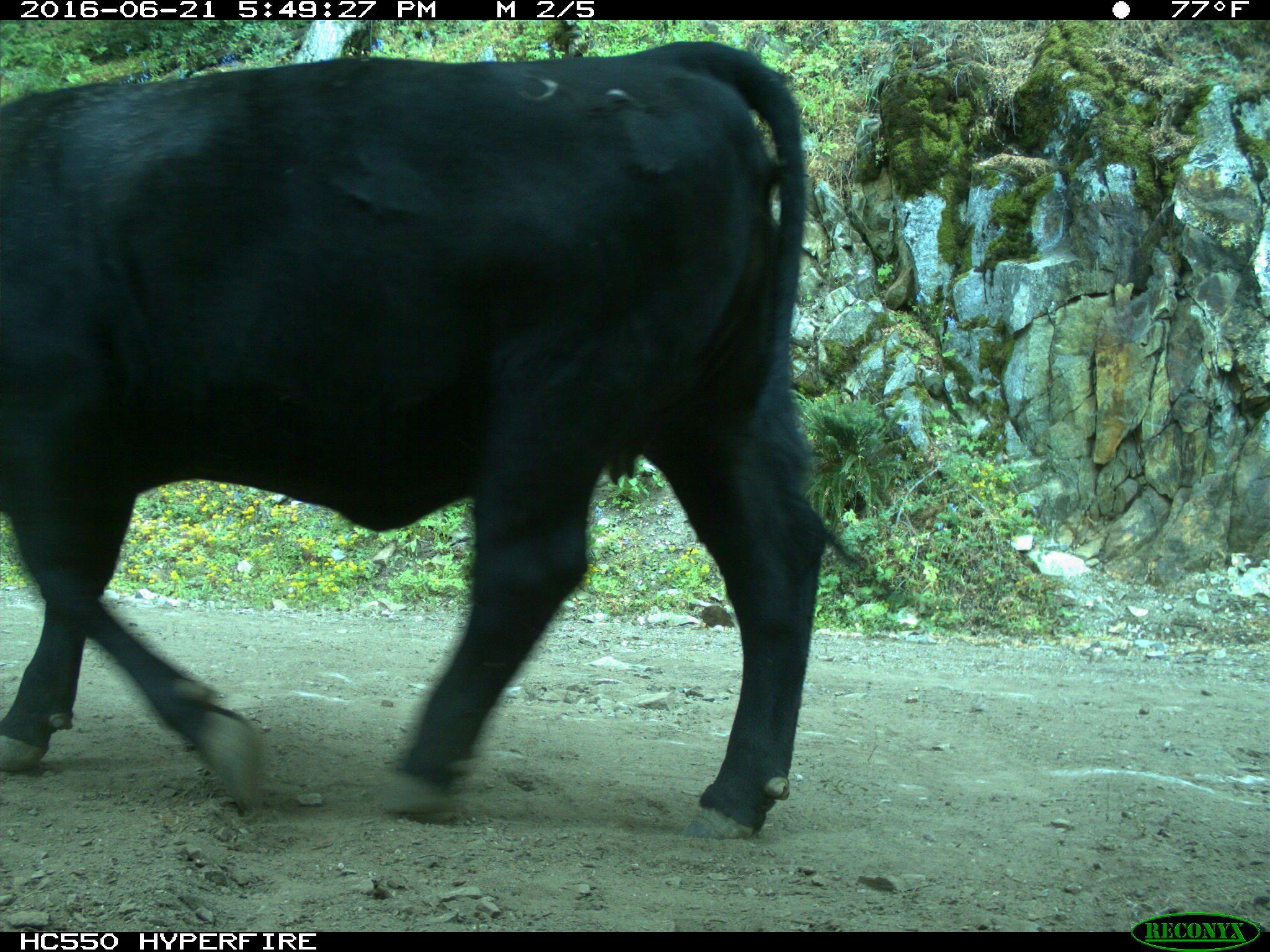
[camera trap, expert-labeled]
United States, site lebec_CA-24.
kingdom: Animalia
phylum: Chordata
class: Mammalia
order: Artiodactyla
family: Bovidae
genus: Bos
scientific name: Bos taurus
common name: domestic cow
Bos taurus (domestic cow).